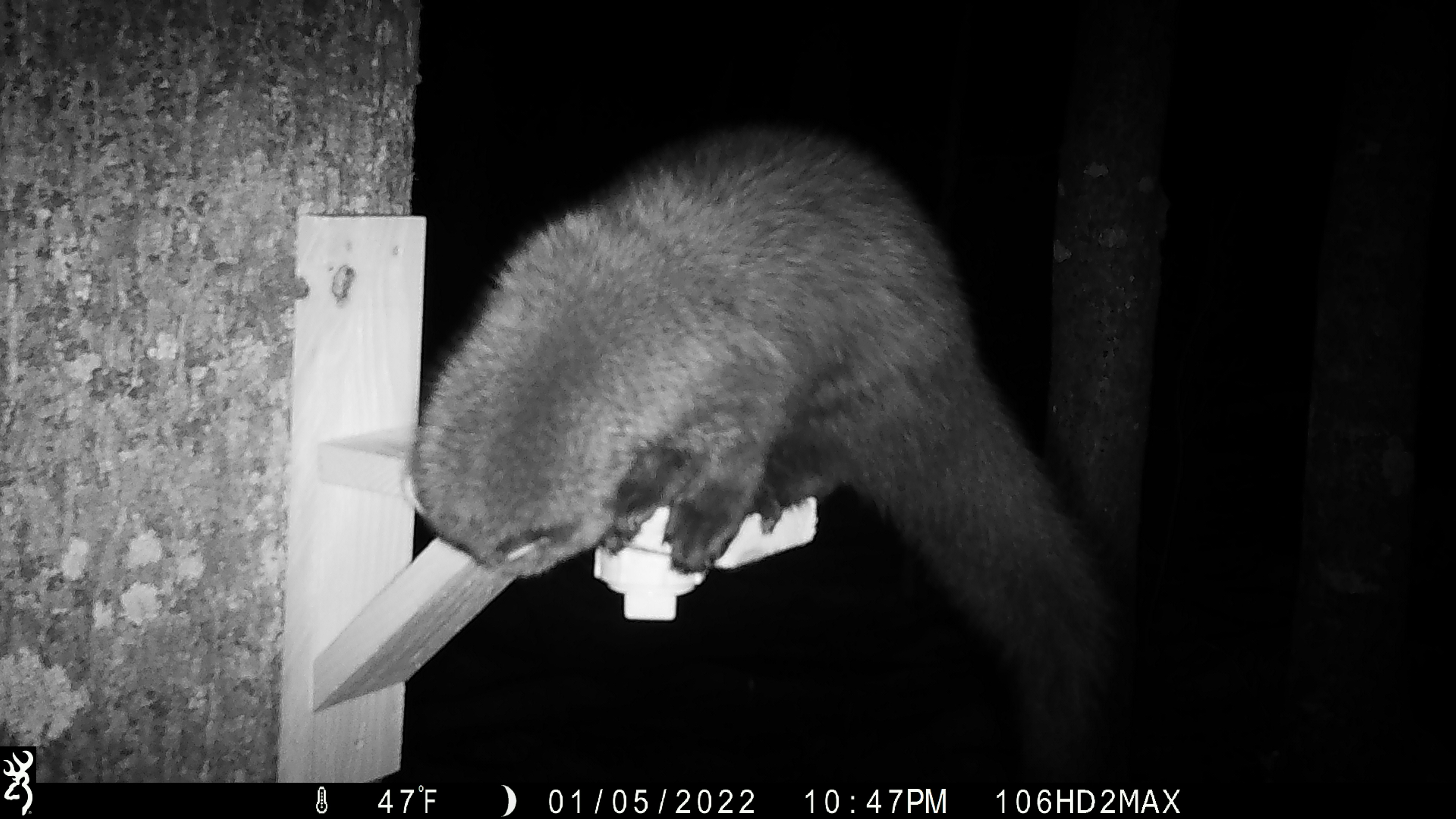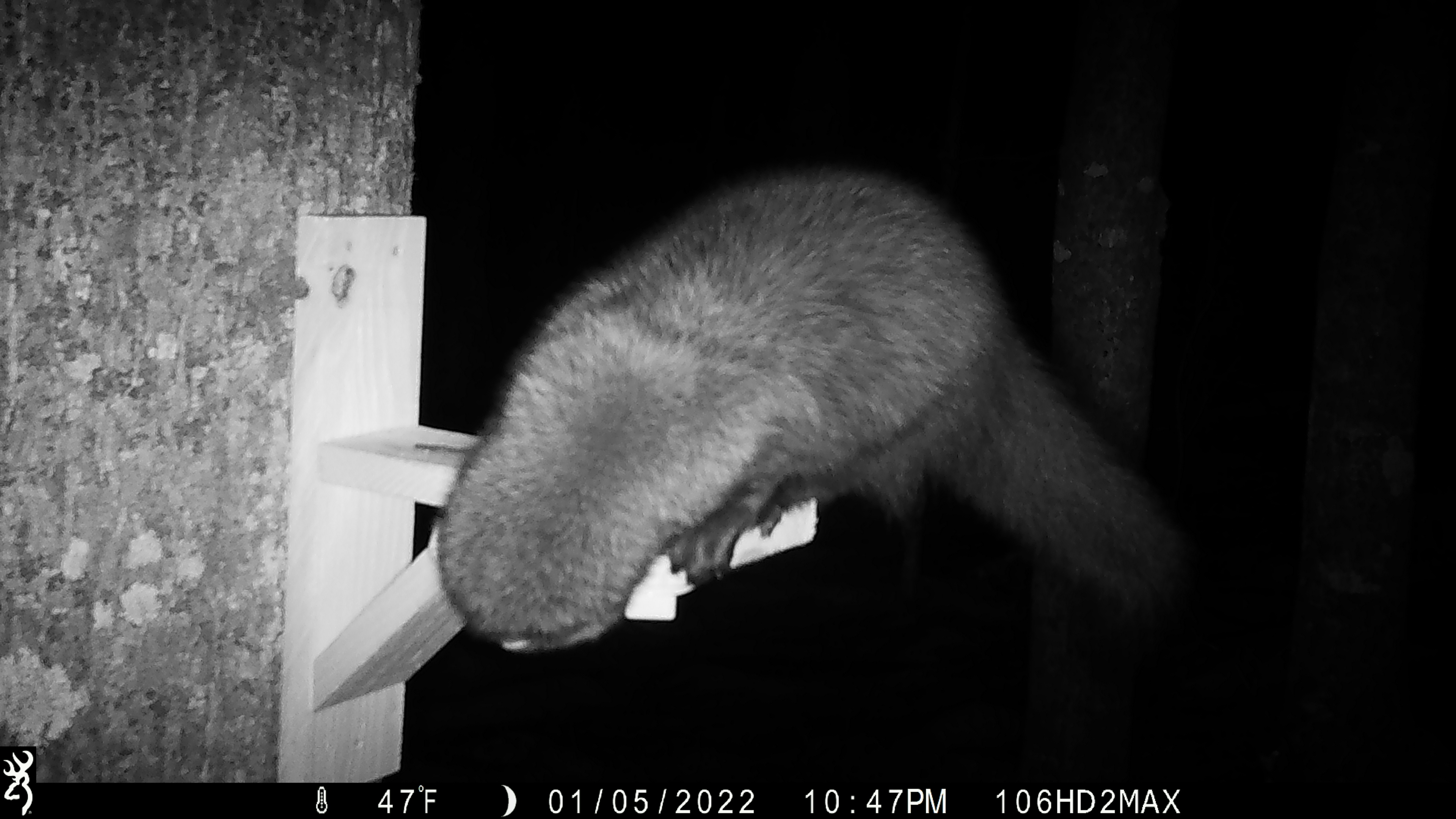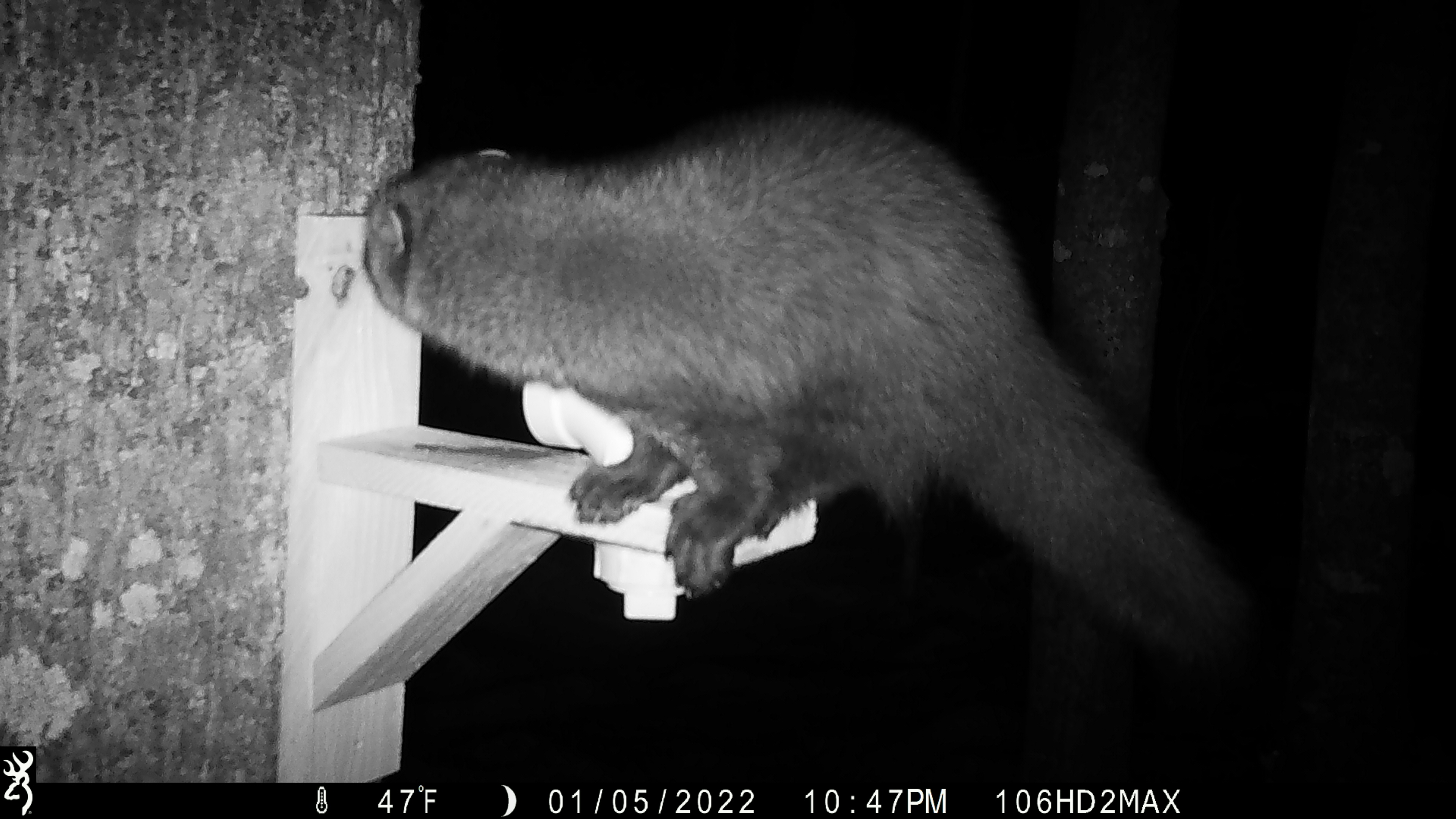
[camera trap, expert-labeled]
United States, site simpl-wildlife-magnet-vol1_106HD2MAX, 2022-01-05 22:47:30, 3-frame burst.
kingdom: Animalia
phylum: Chordata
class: Mammalia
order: Carnivora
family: Mustelidae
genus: Pekania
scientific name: Pekania pennanti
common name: fisher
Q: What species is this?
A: Fisher (Pekania pennanti).